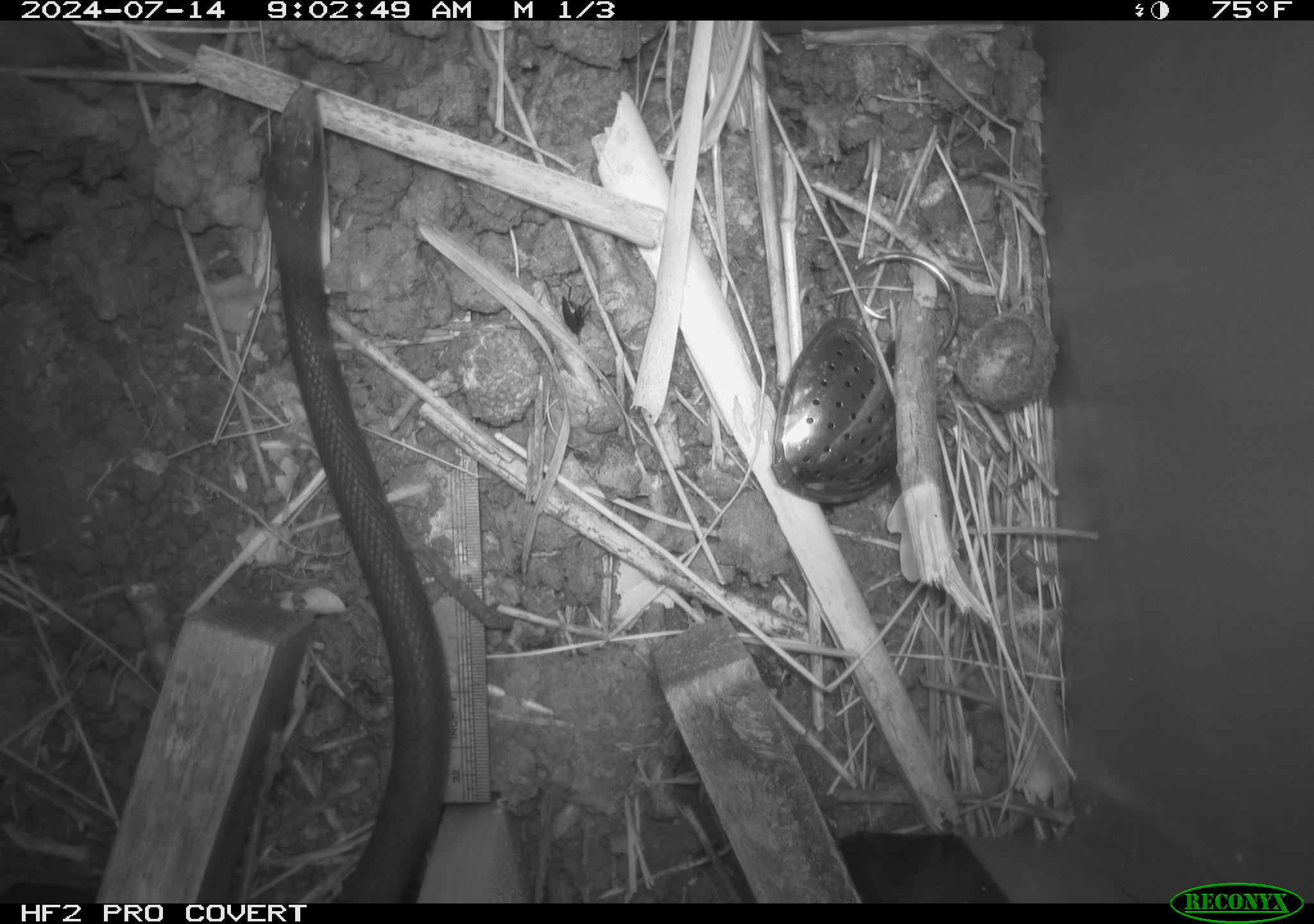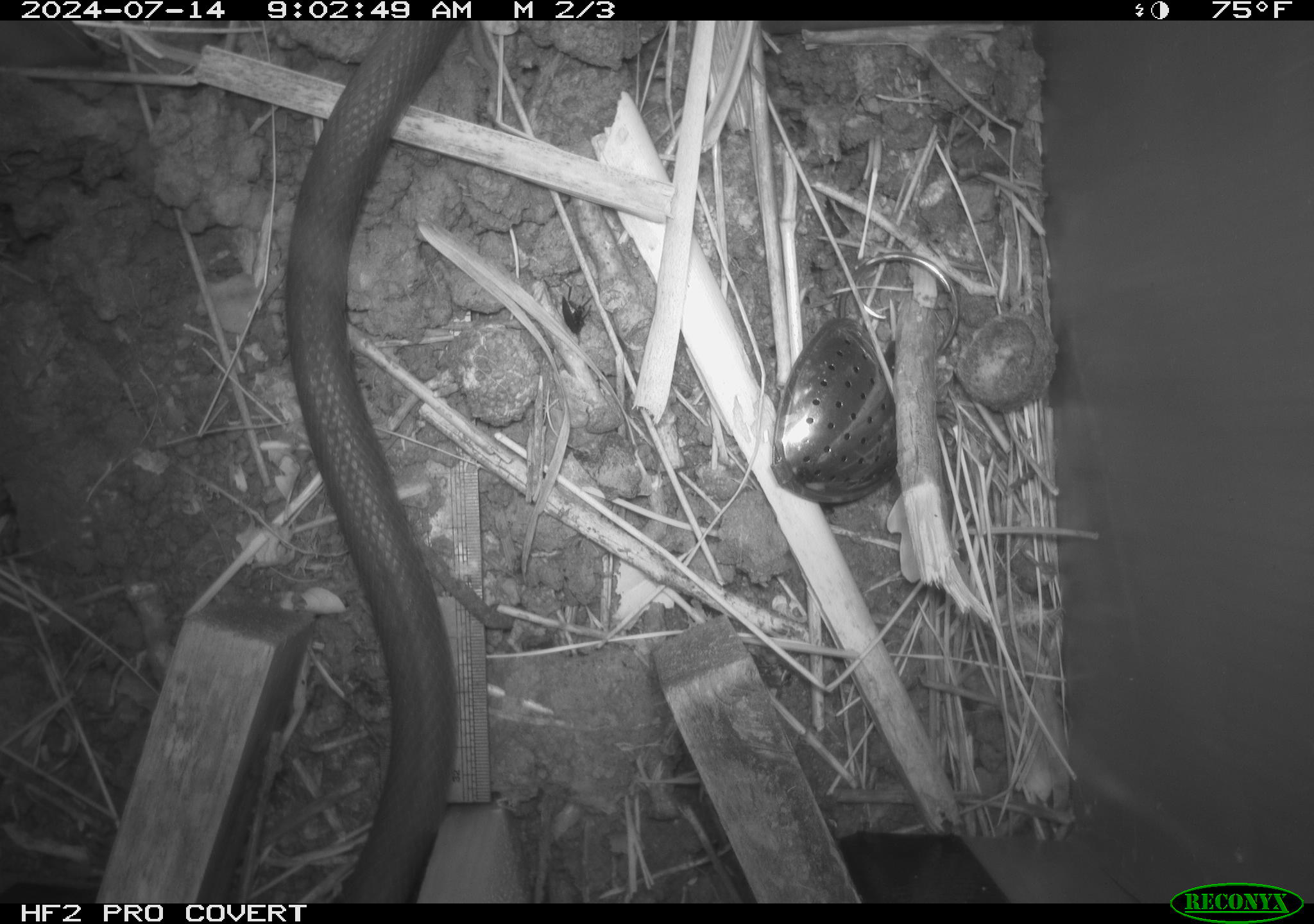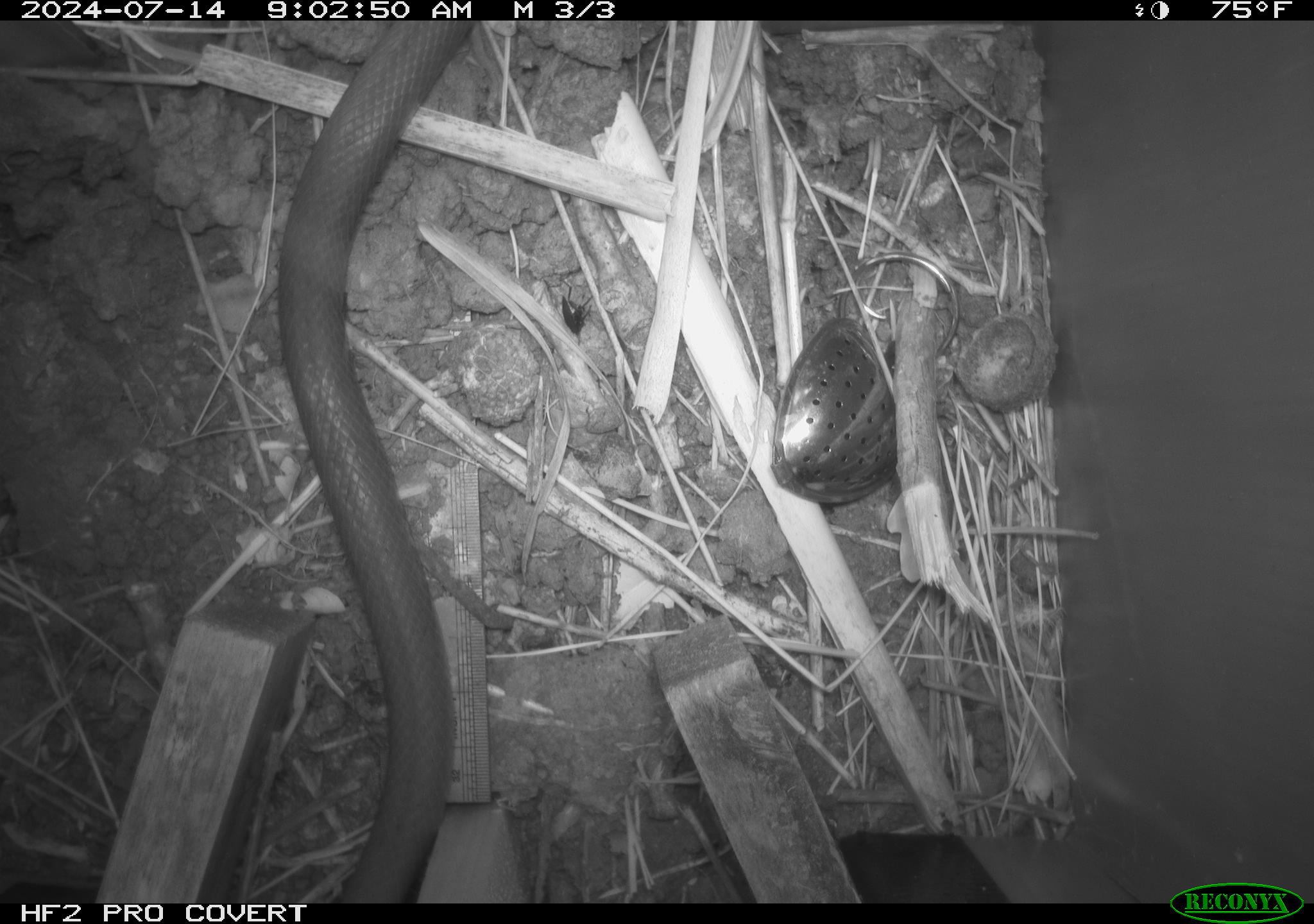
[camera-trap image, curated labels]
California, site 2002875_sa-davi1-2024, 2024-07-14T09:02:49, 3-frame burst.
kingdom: Animalia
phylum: Chordata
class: Reptilia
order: Squamata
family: Colubridae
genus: Coluber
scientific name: Coluber constrictor mormon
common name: western yellow-bellied racer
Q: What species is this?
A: Western yellow-bellied racer (Coluber constrictor mormon).